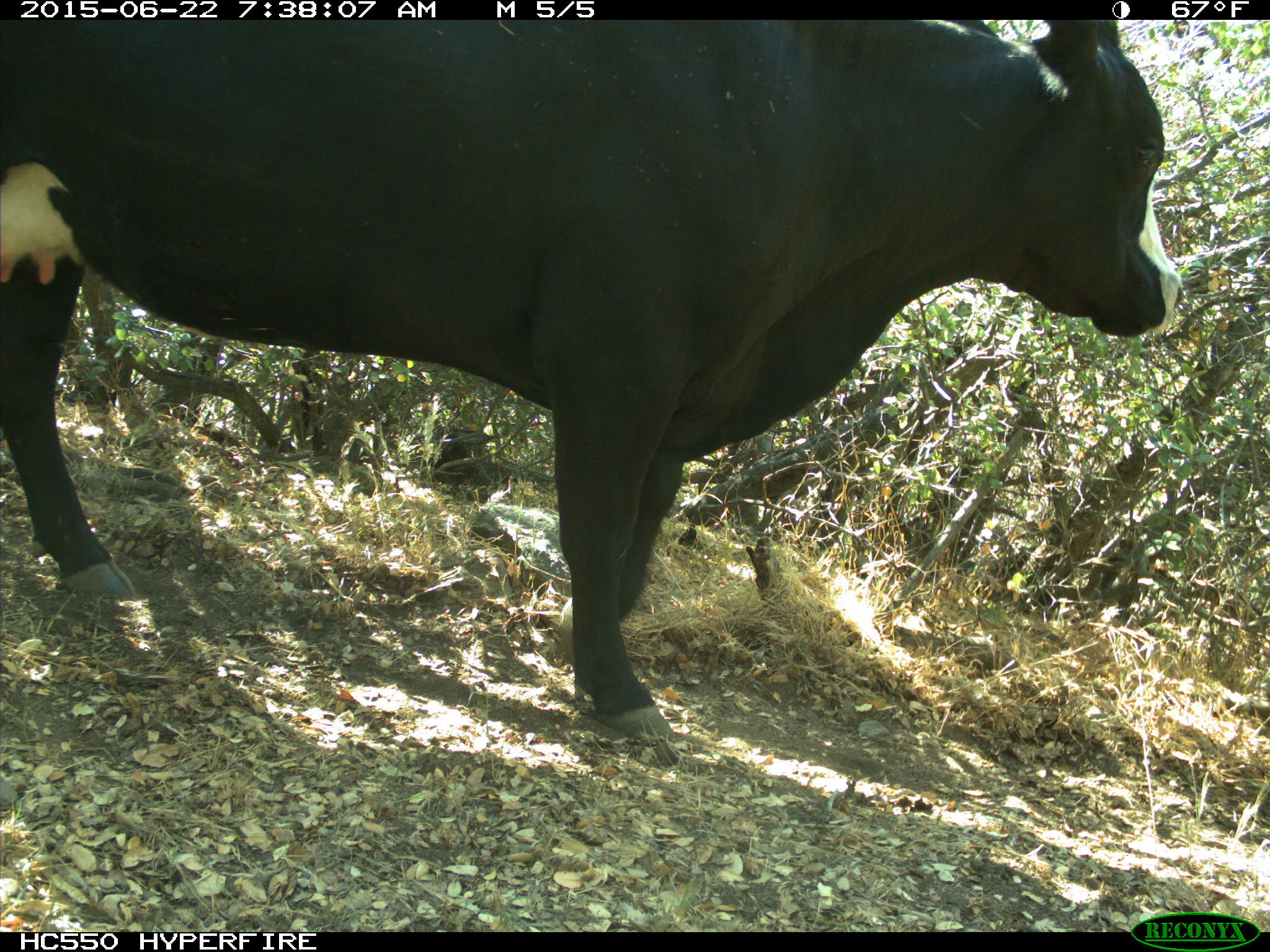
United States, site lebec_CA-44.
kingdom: Animalia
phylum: Chordata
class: Mammalia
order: Artiodactyla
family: Bovidae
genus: Bos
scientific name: Bos taurus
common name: domestic cow